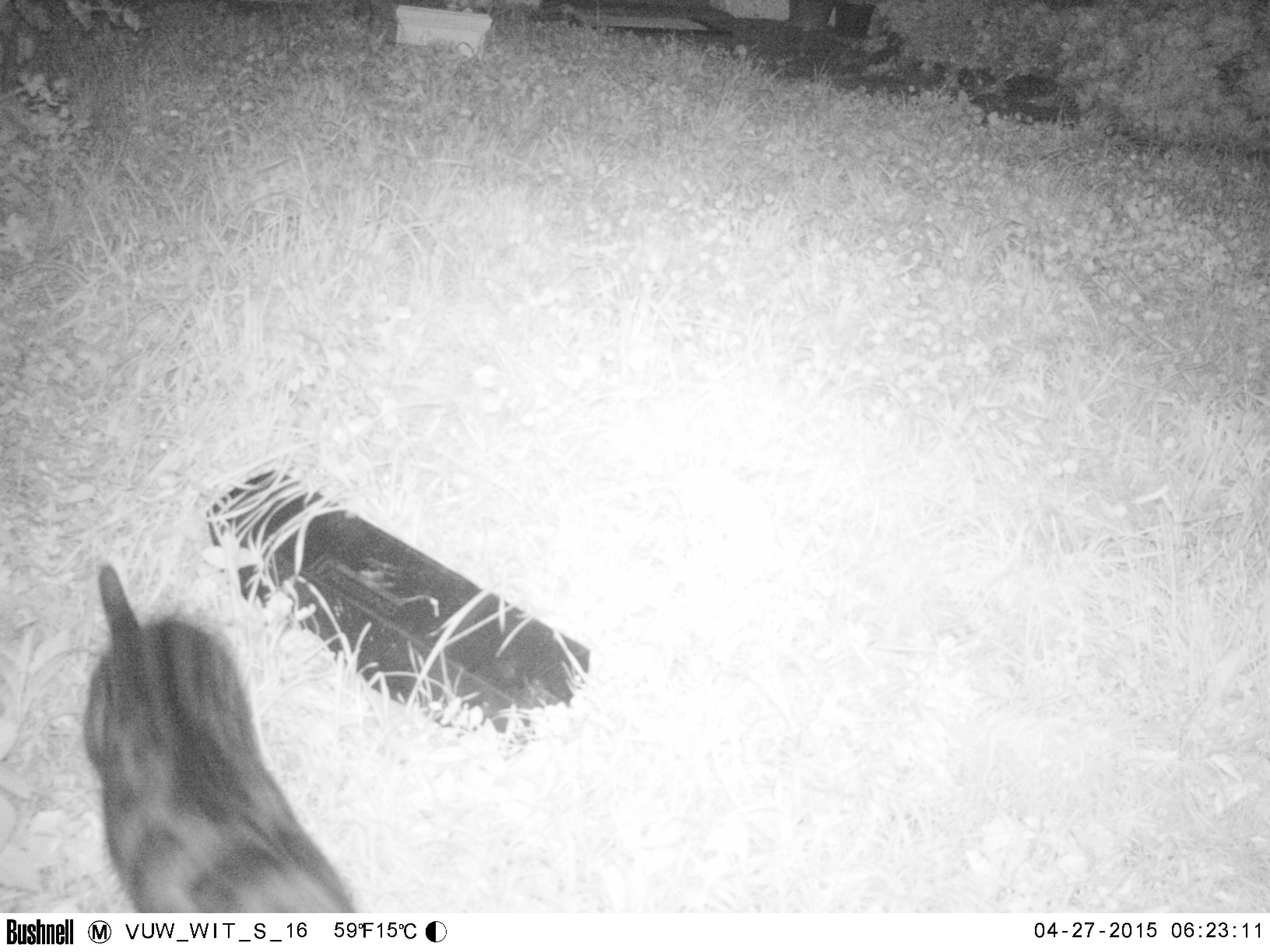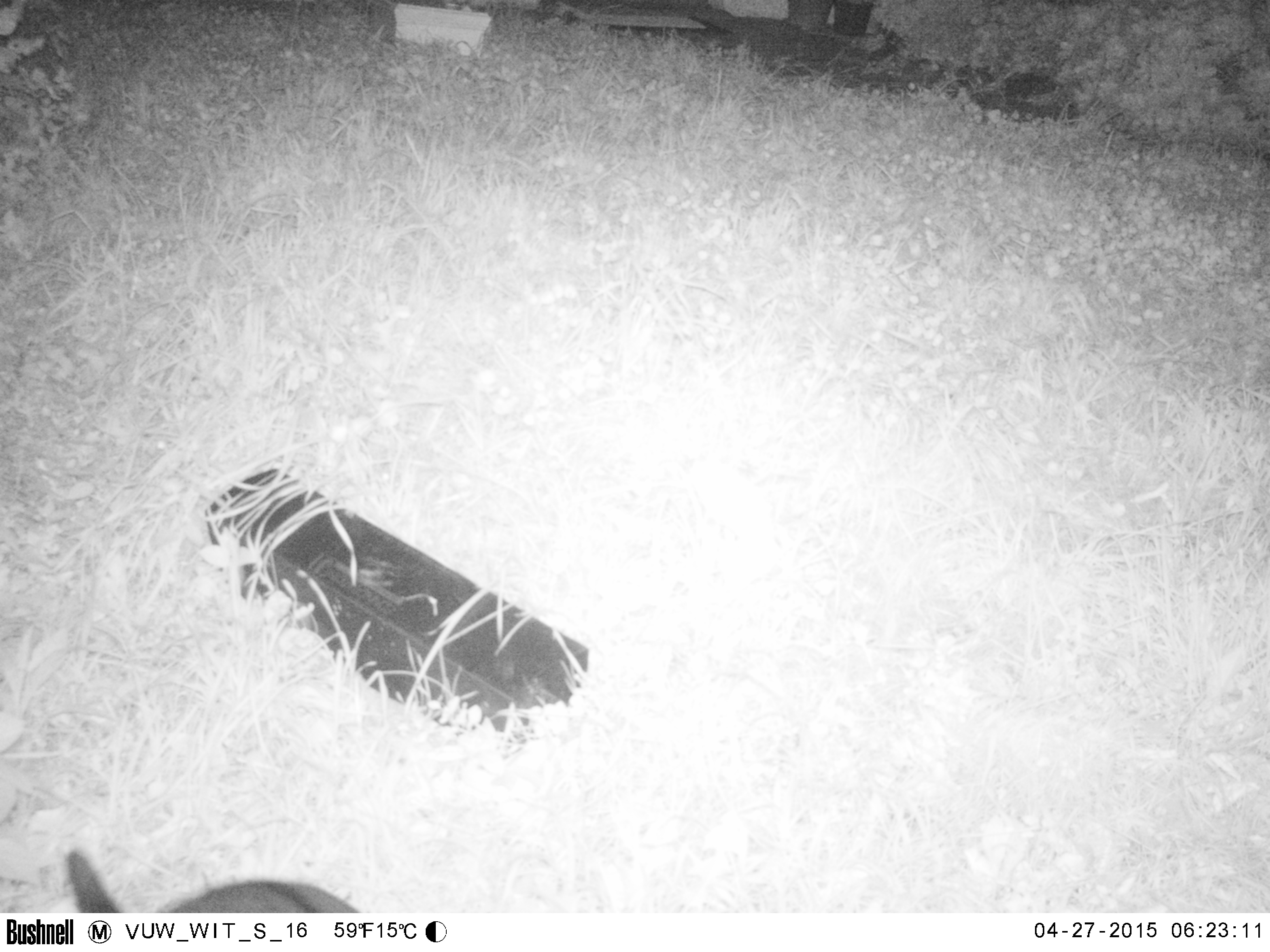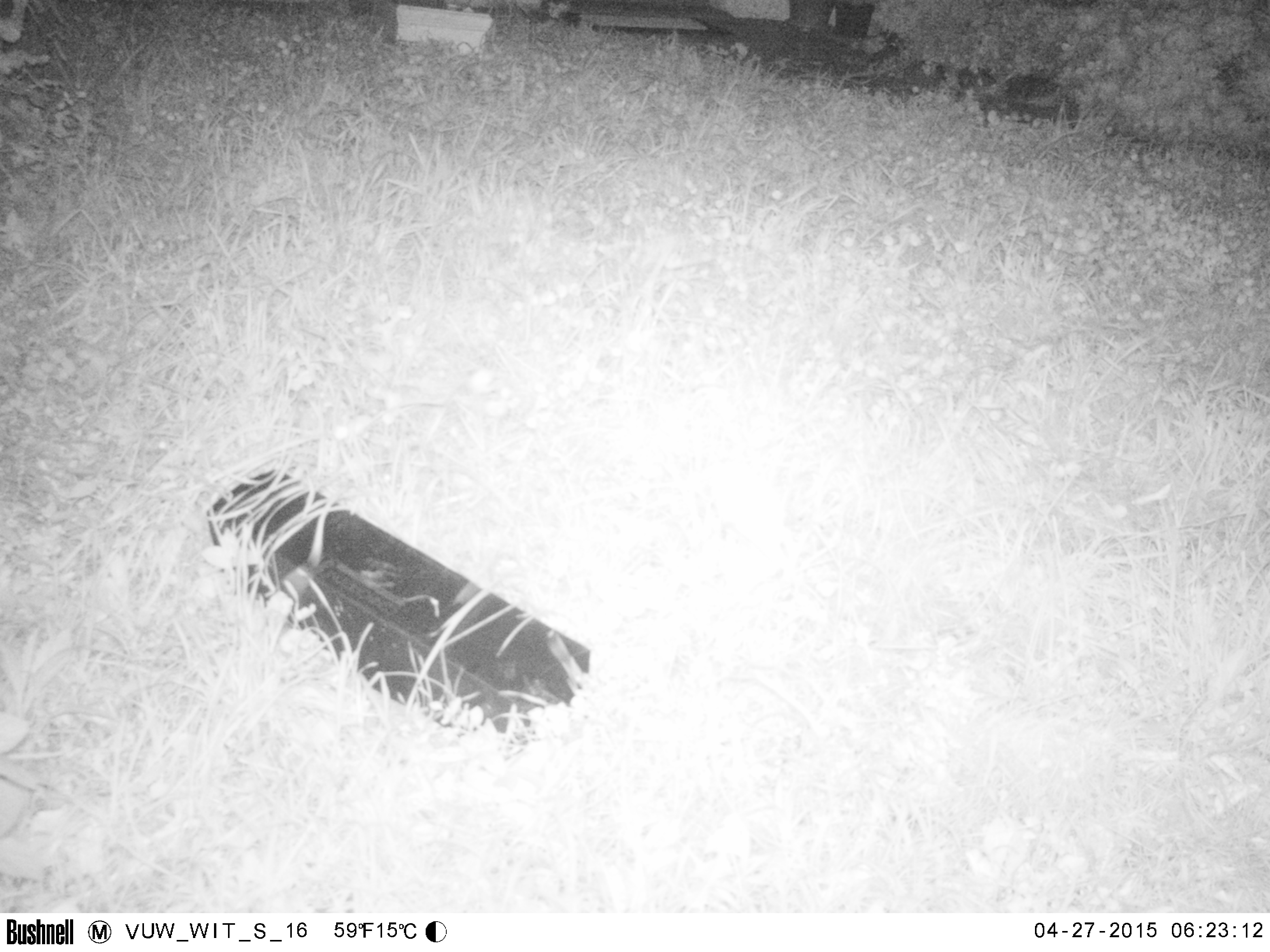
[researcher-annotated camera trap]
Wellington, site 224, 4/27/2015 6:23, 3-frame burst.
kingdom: Animalia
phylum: Chordata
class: Mammalia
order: Carnivora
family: Felidae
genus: Felis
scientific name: Felis catus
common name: cat